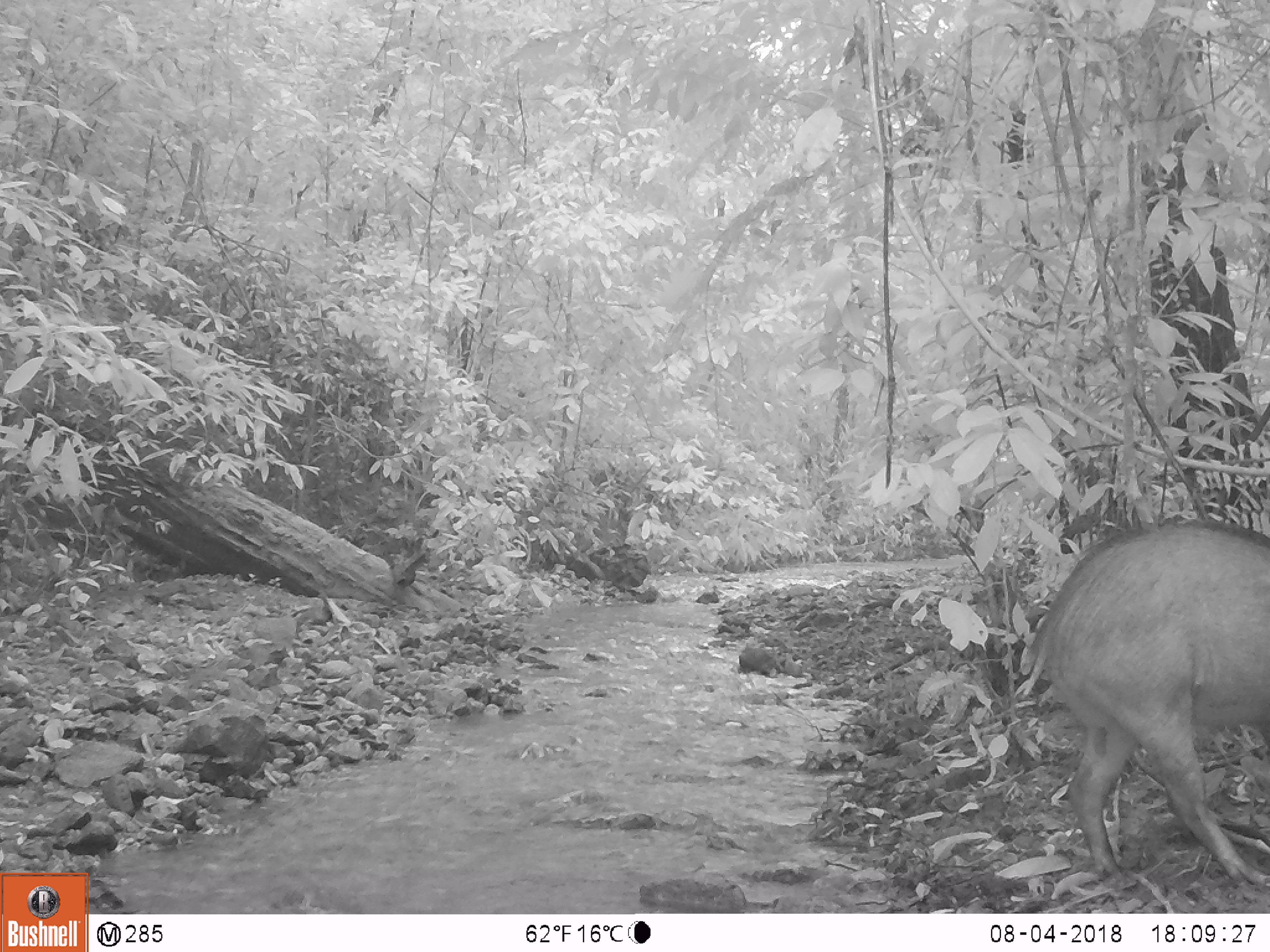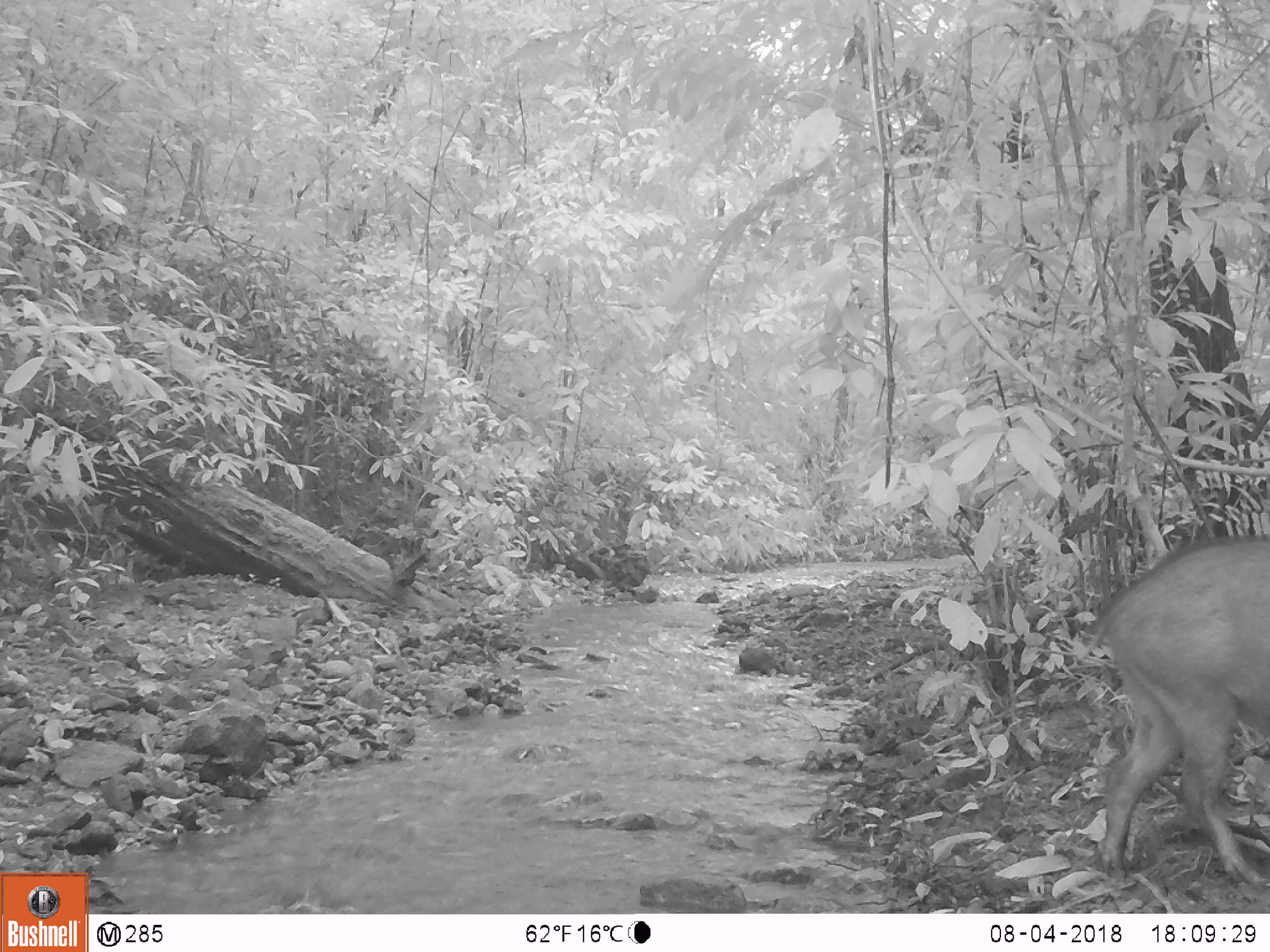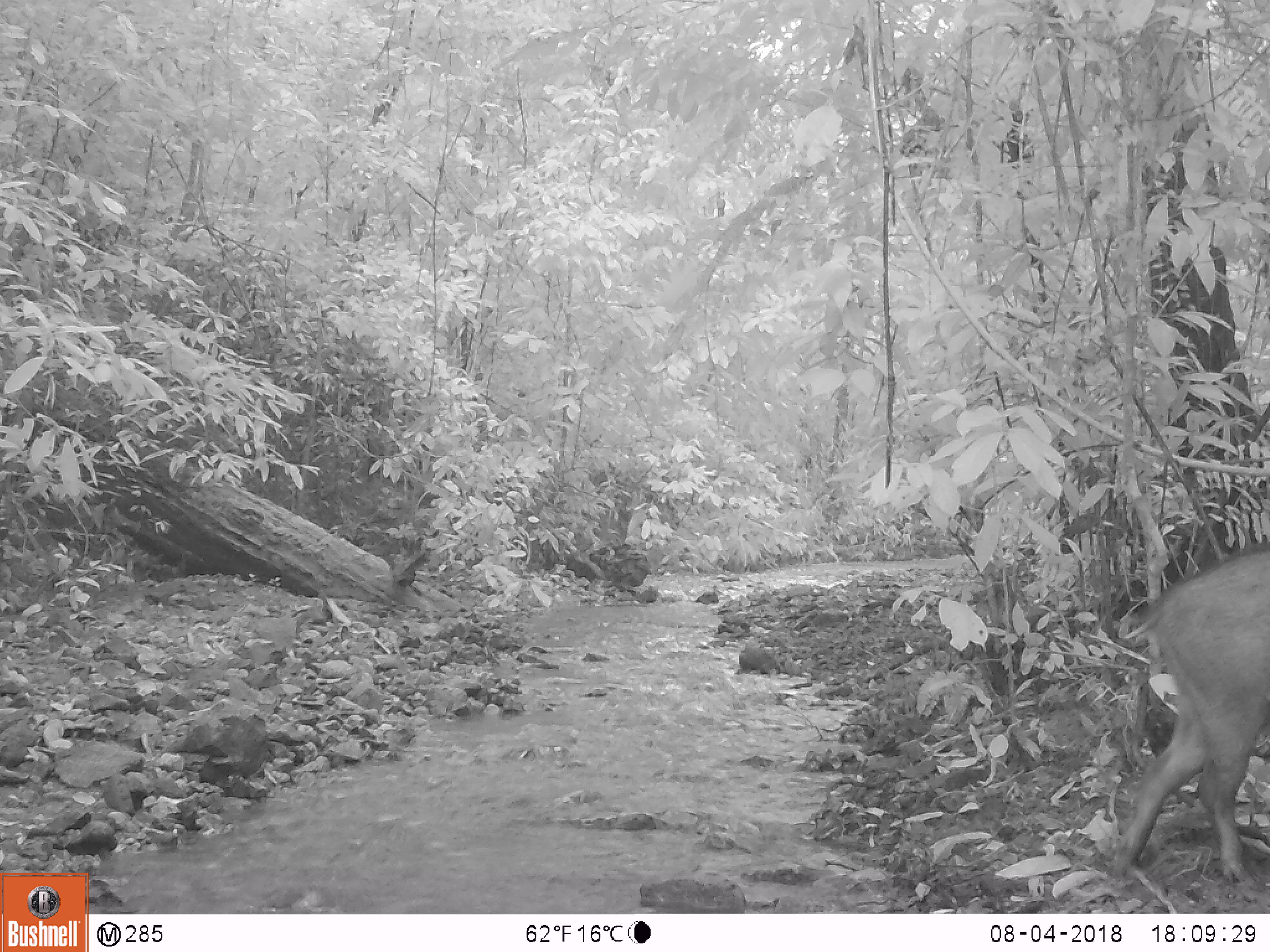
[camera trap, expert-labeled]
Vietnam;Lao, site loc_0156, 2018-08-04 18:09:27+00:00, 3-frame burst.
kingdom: Animalia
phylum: Chordata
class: Mammalia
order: Artiodactyla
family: Suidae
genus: Sus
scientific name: Sus scrofa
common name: eurasian wild pig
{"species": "eurasian wild pig (Sus scrofa)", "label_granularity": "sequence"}